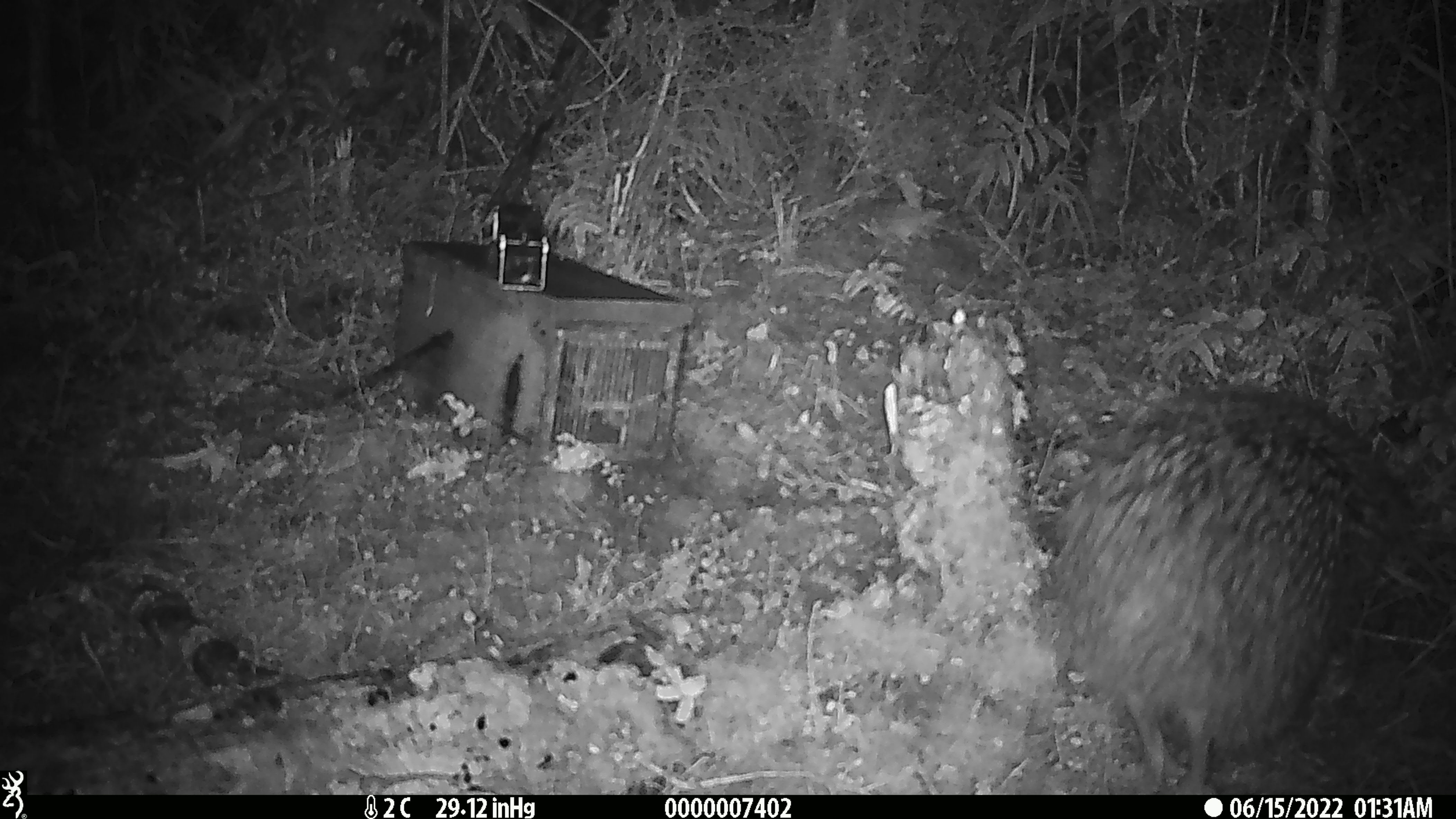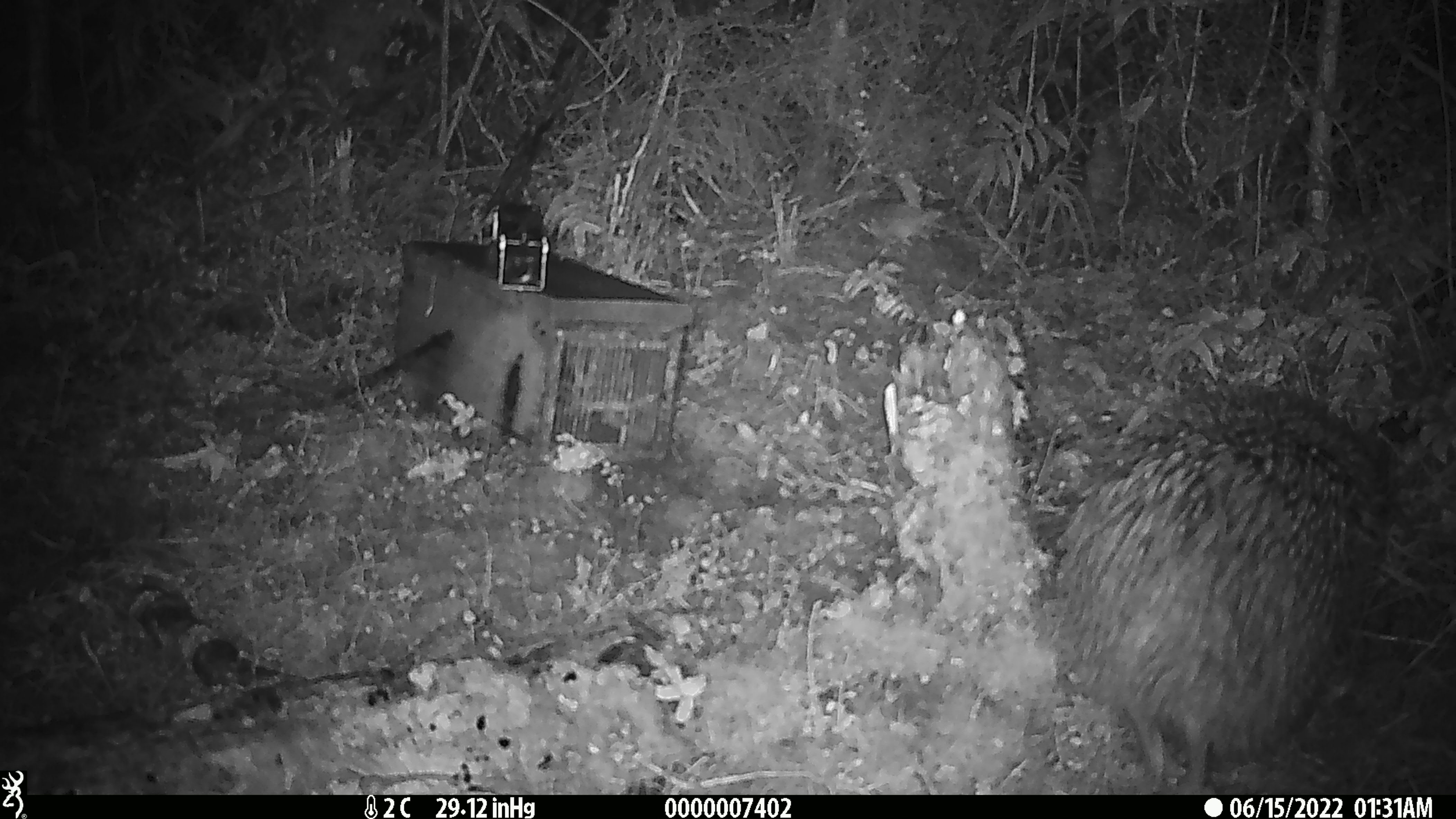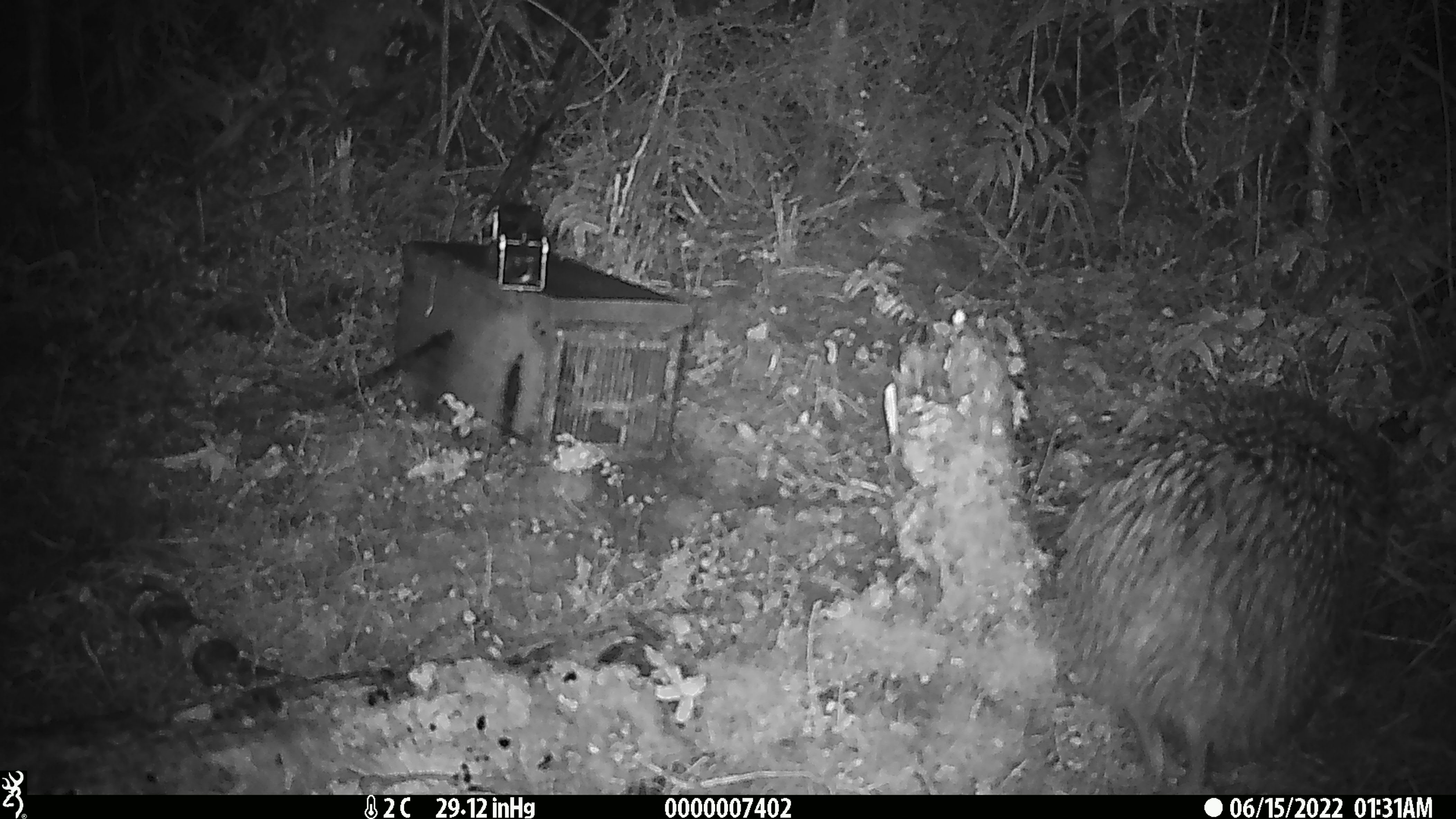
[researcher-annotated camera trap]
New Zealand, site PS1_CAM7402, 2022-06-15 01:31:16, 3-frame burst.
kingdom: Animalia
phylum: Chordata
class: Aves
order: Apterygiformes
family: Apterygidae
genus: Apteryx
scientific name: Apteryx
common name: kiwi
Kiwi (Apteryx).